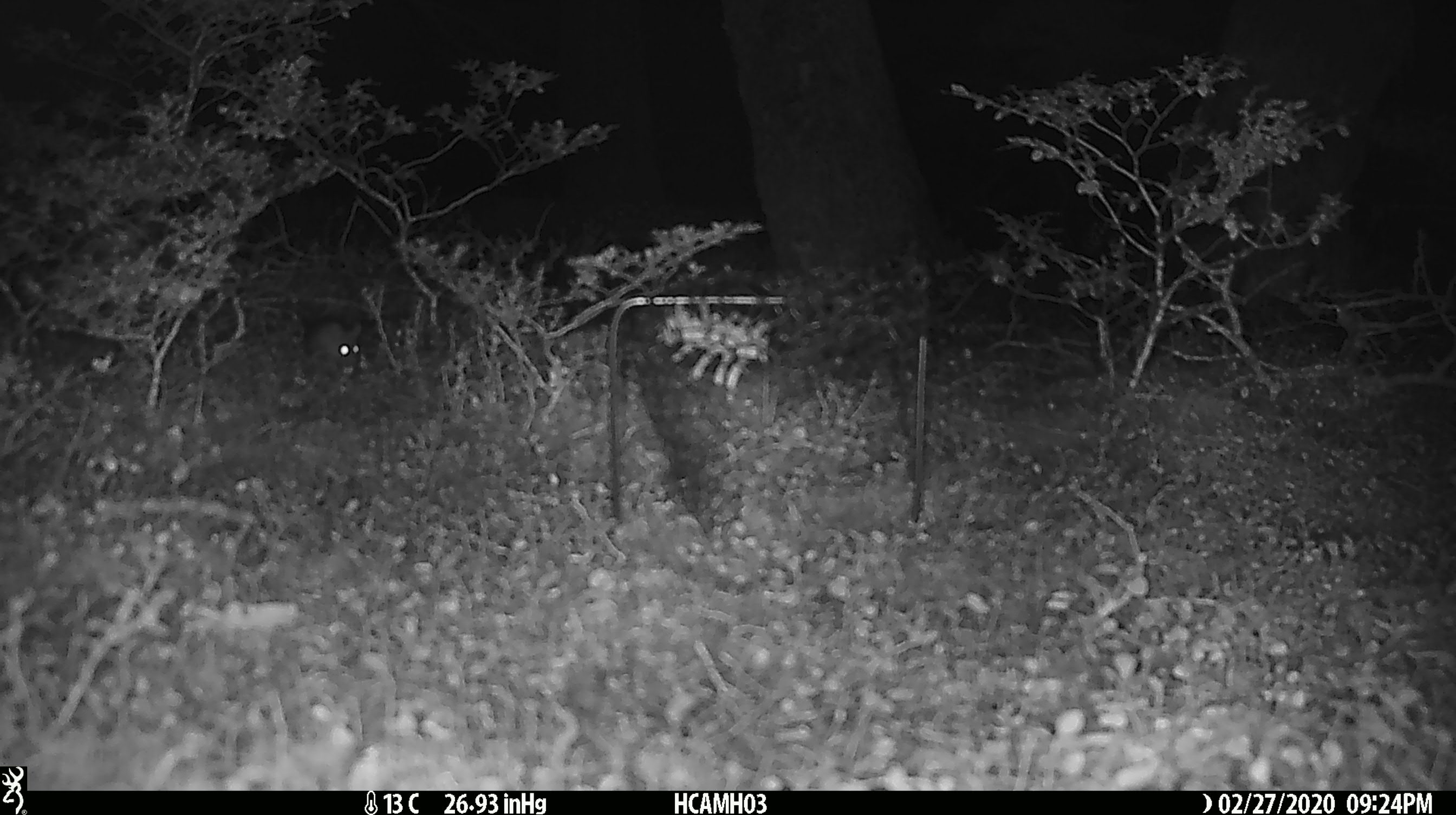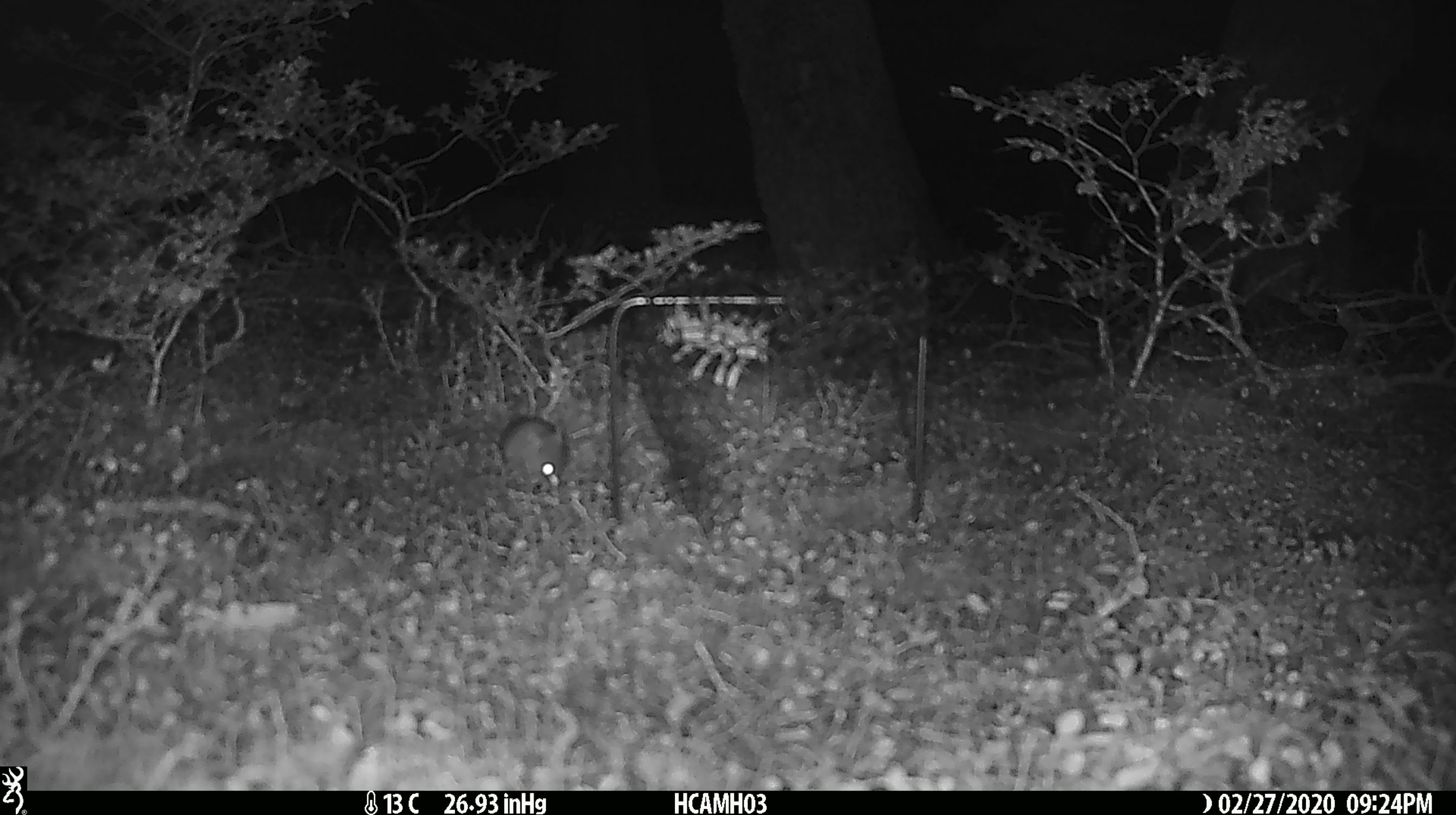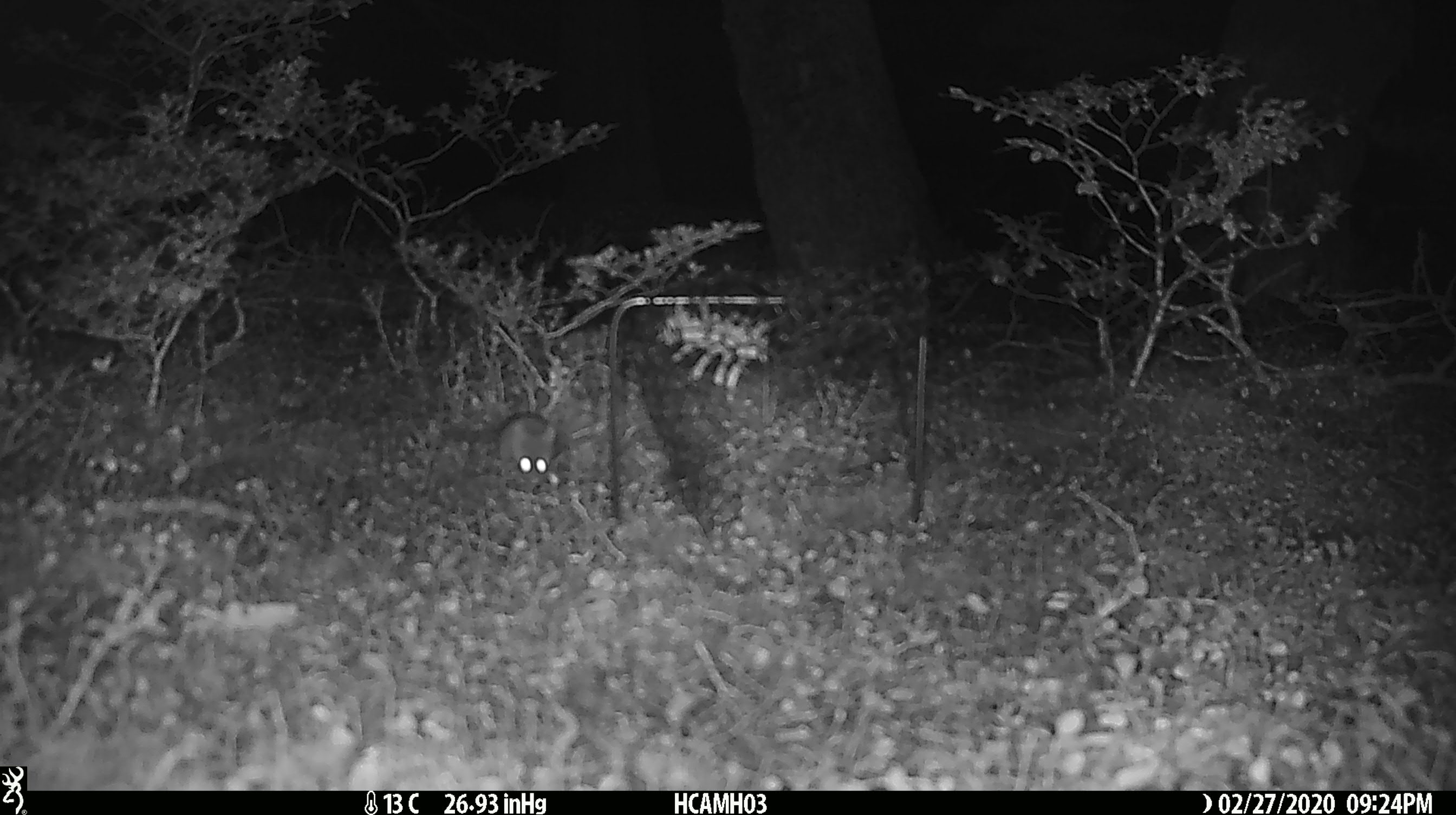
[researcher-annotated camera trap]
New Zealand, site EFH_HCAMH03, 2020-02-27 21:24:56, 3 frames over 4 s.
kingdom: Animalia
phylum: Chordata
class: Mammalia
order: Rodentia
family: Muridae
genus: Mus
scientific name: Mus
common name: mouse